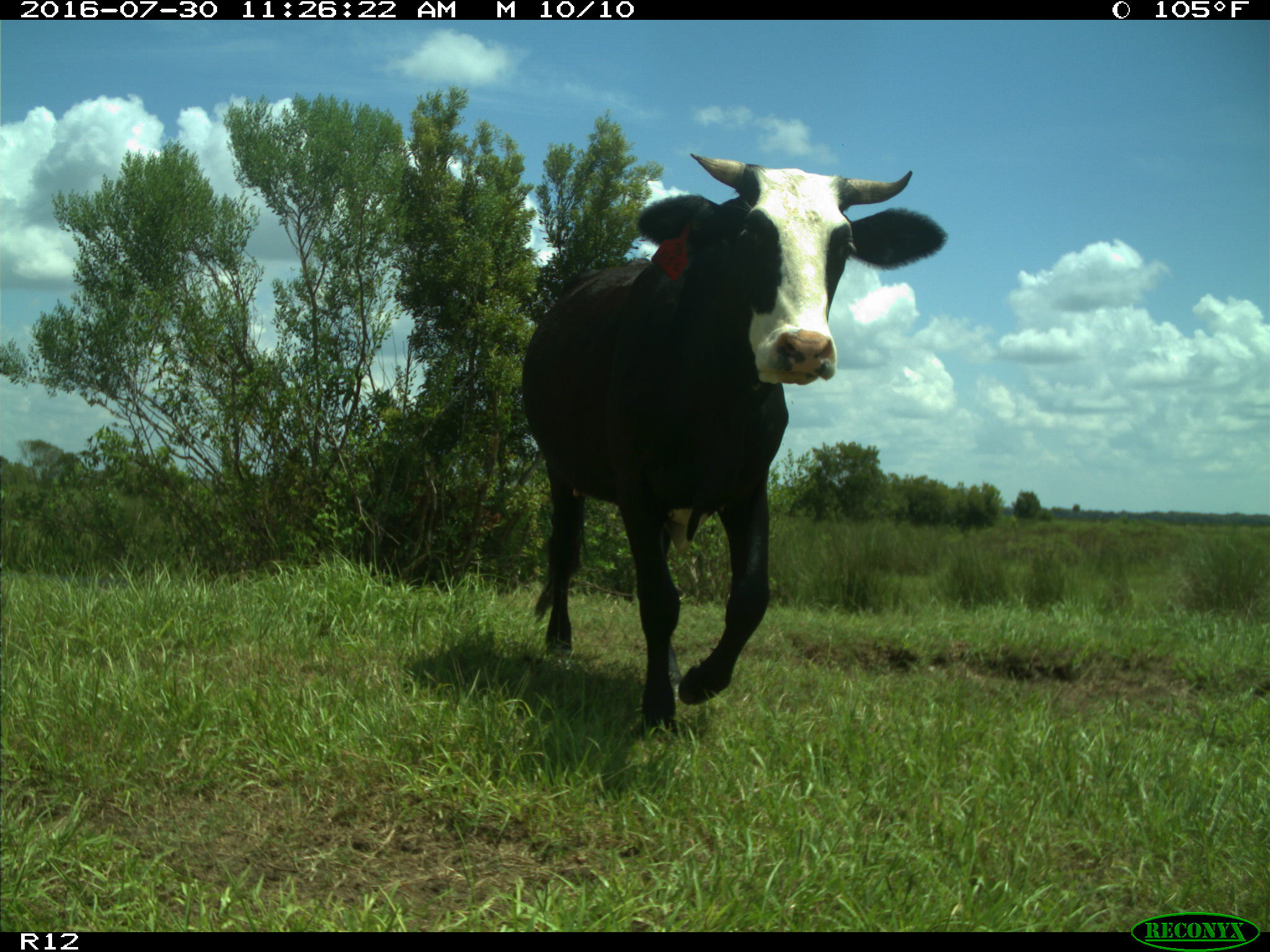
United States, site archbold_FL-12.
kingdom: Animalia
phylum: Chordata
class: Mammalia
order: Artiodactyla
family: Bovidae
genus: Bos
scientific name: Bos taurus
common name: domestic cow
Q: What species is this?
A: Bos taurus (domestic cow).